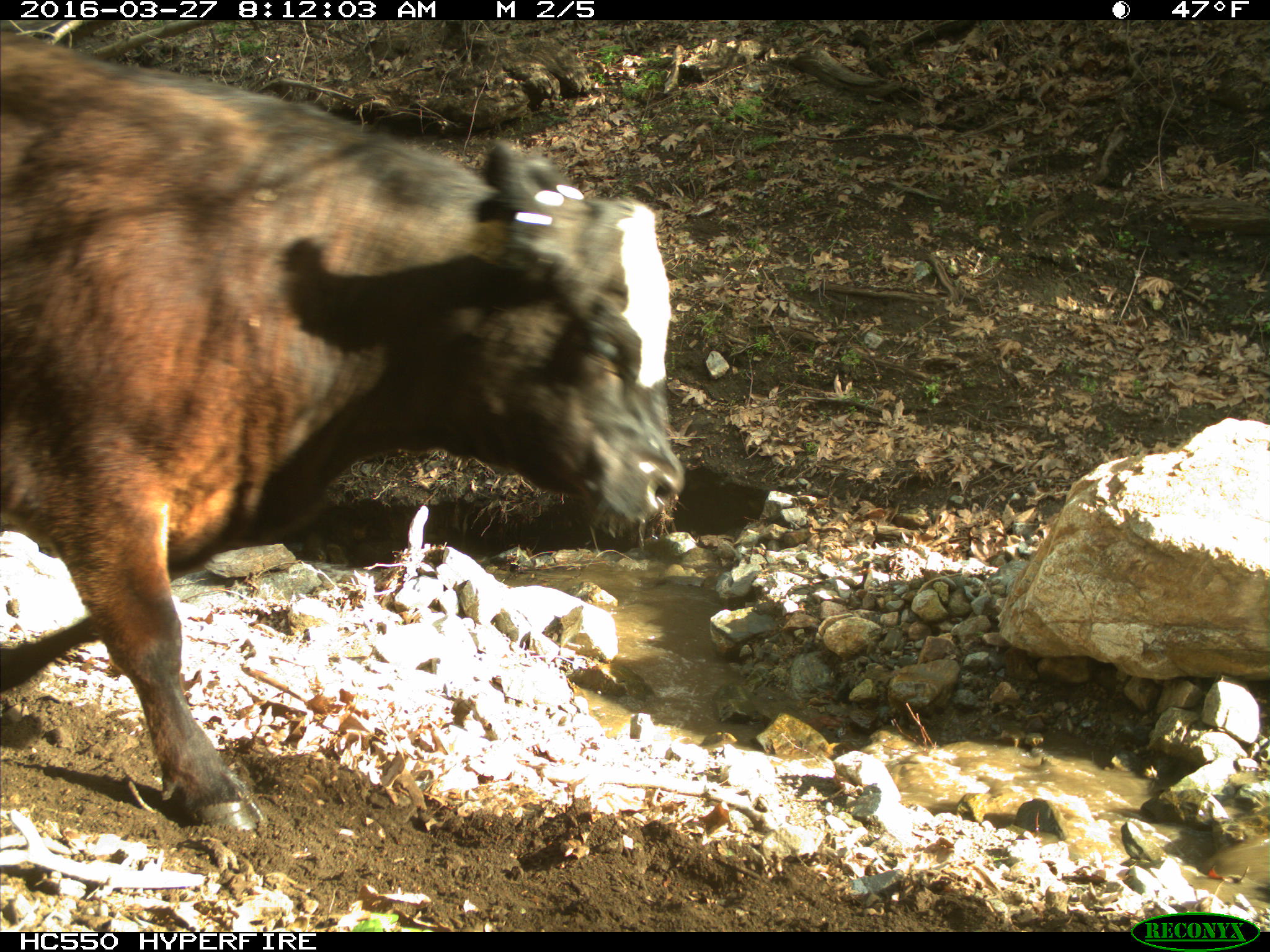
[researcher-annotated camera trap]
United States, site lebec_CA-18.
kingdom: Animalia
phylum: Chordata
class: Mammalia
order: Artiodactyla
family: Bovidae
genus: Bos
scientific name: Bos taurus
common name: domestic cow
Bos taurus (domestic cow).